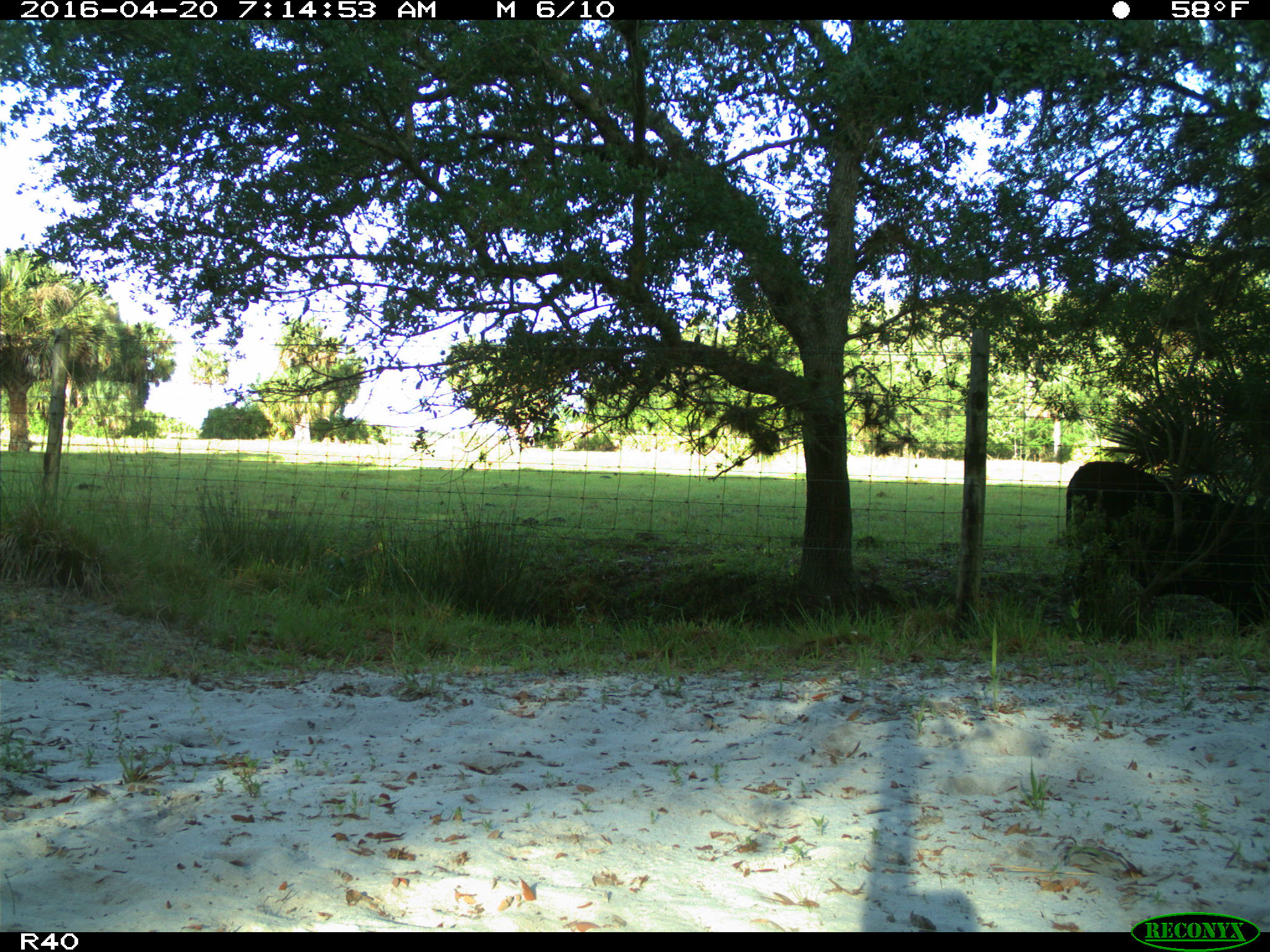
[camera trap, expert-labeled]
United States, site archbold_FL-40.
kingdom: Animalia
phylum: Chordata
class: Mammalia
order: Artiodactyla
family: Bovidae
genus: Bos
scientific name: Bos taurus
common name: domestic cow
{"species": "Bos taurus (domestic cow)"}